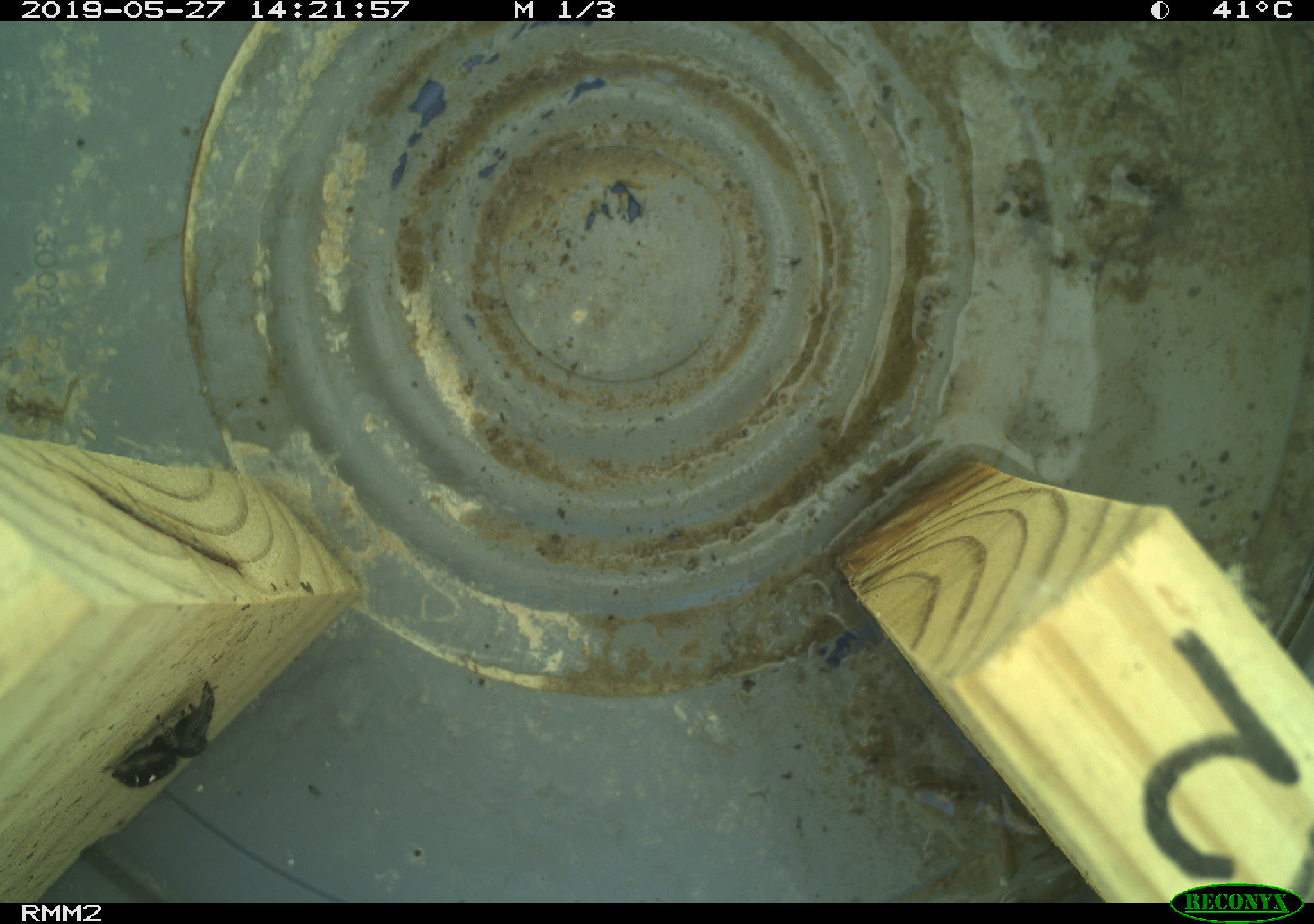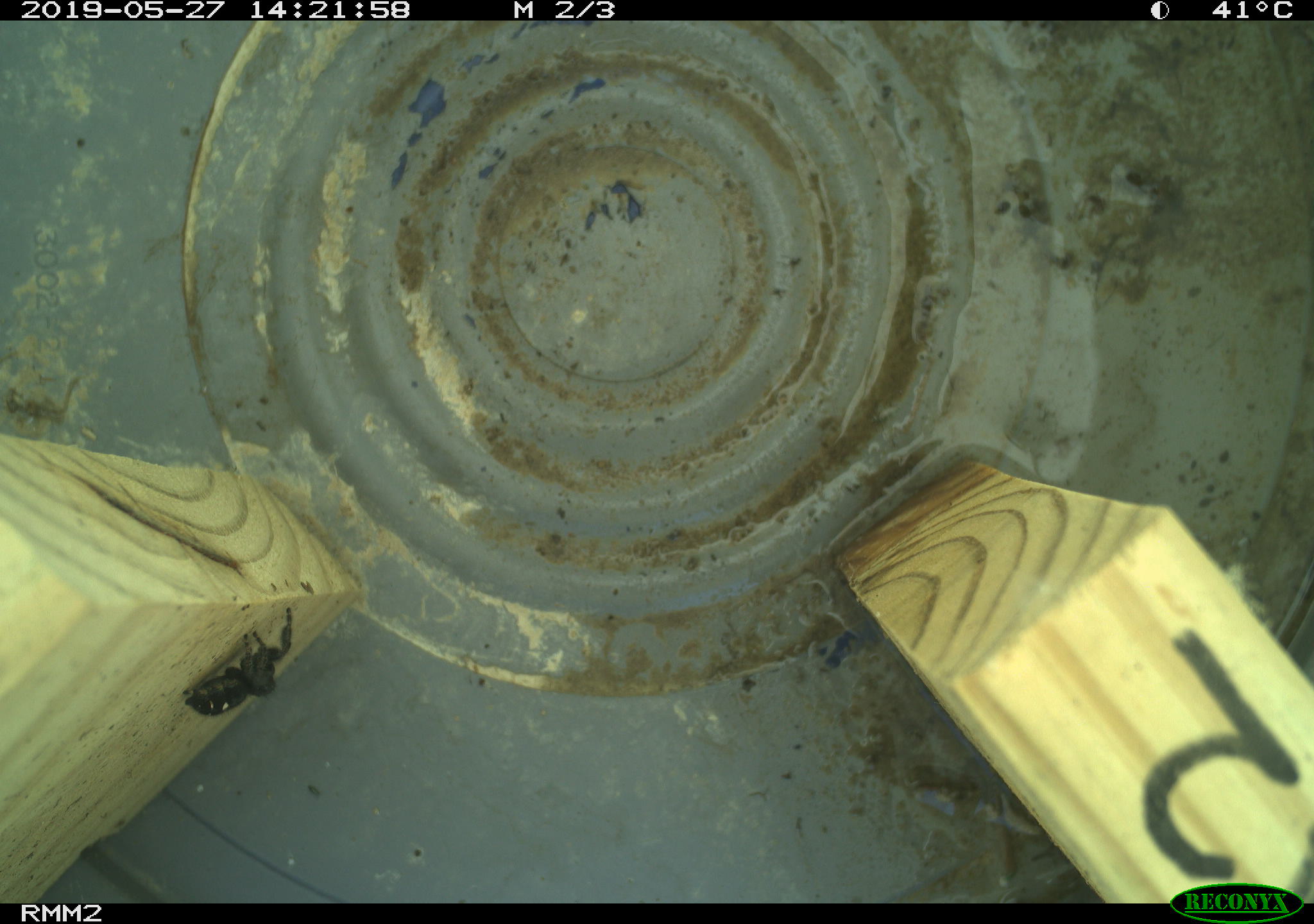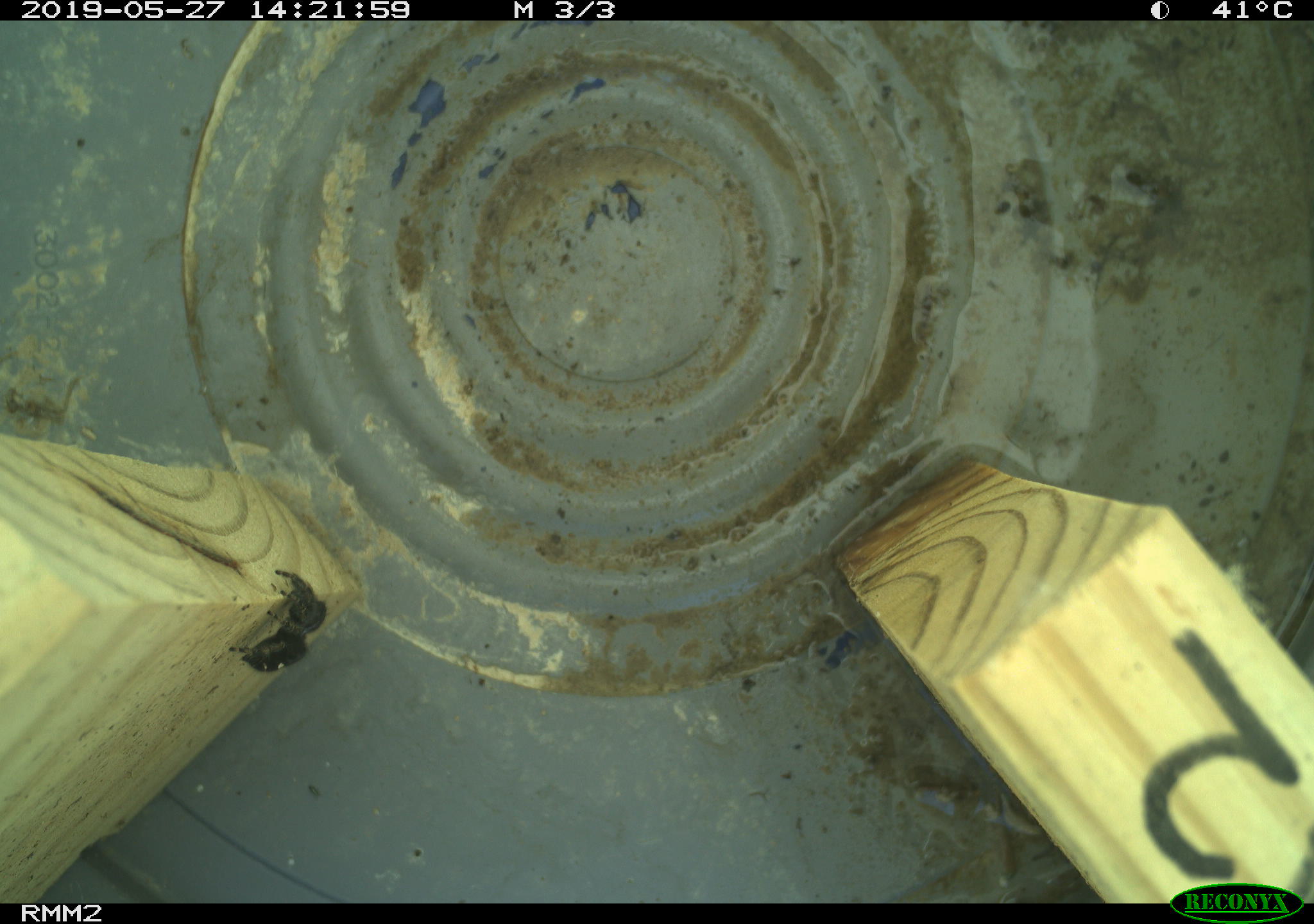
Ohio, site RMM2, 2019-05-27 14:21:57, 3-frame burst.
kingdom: Animalia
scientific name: Animalia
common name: animal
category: invertebrate